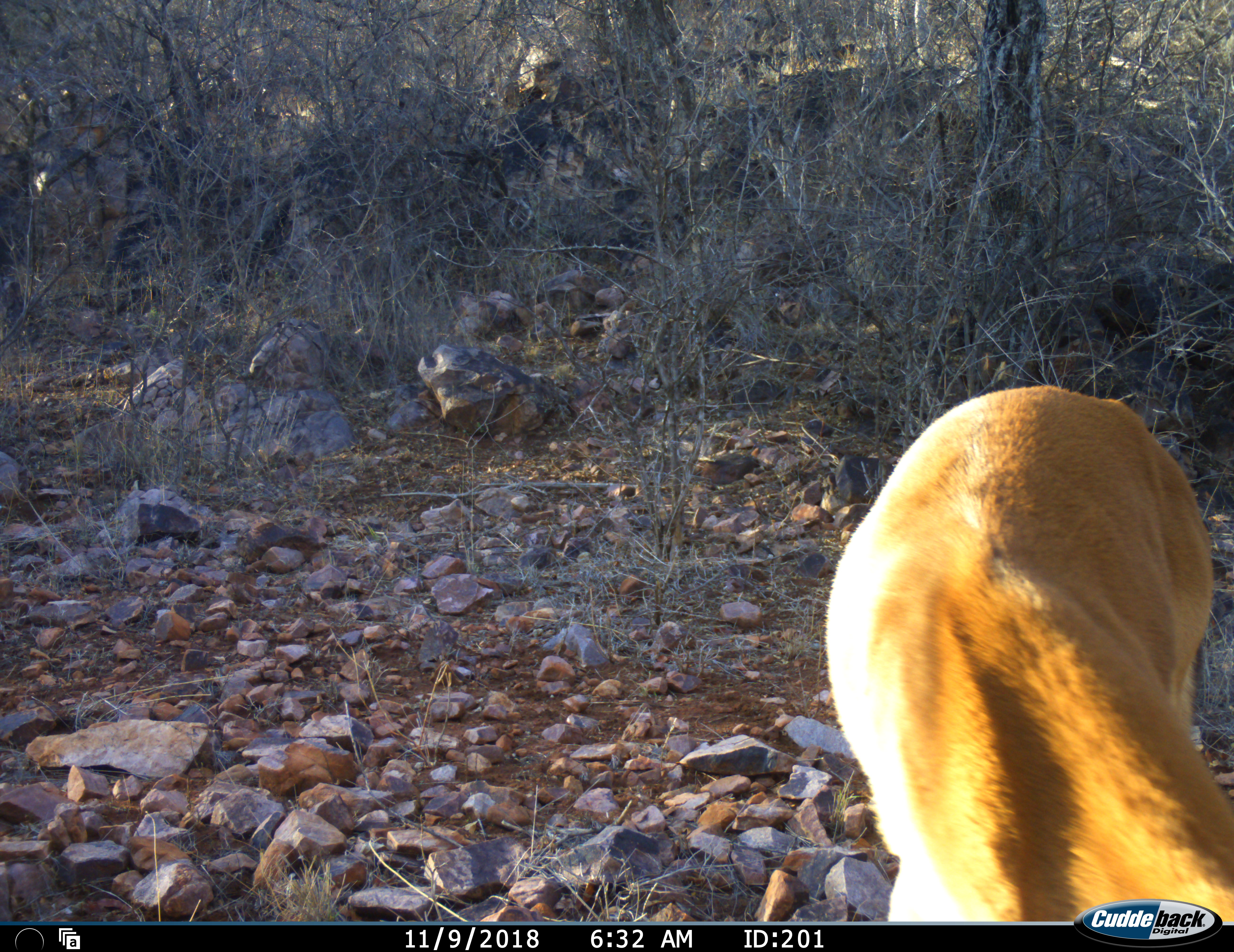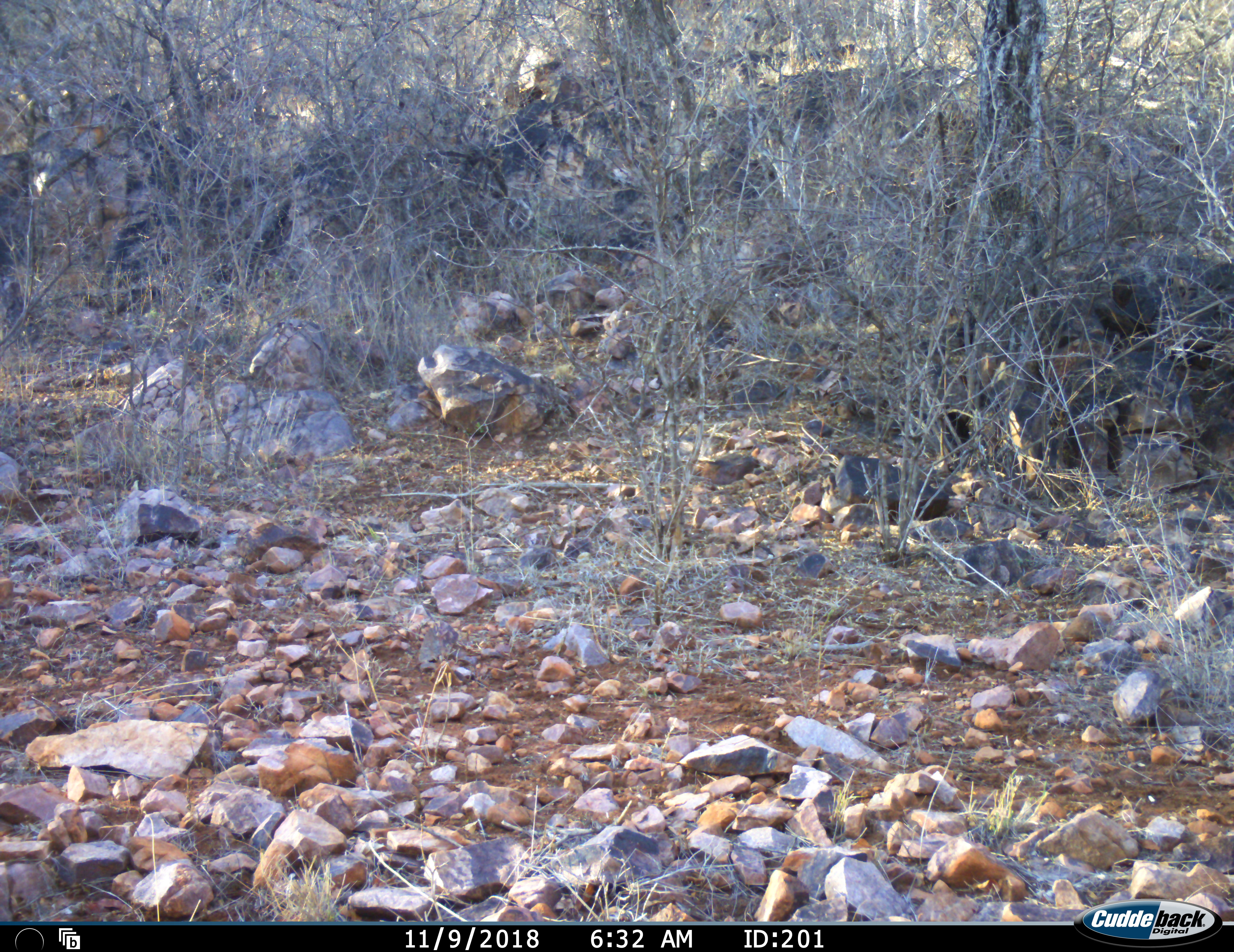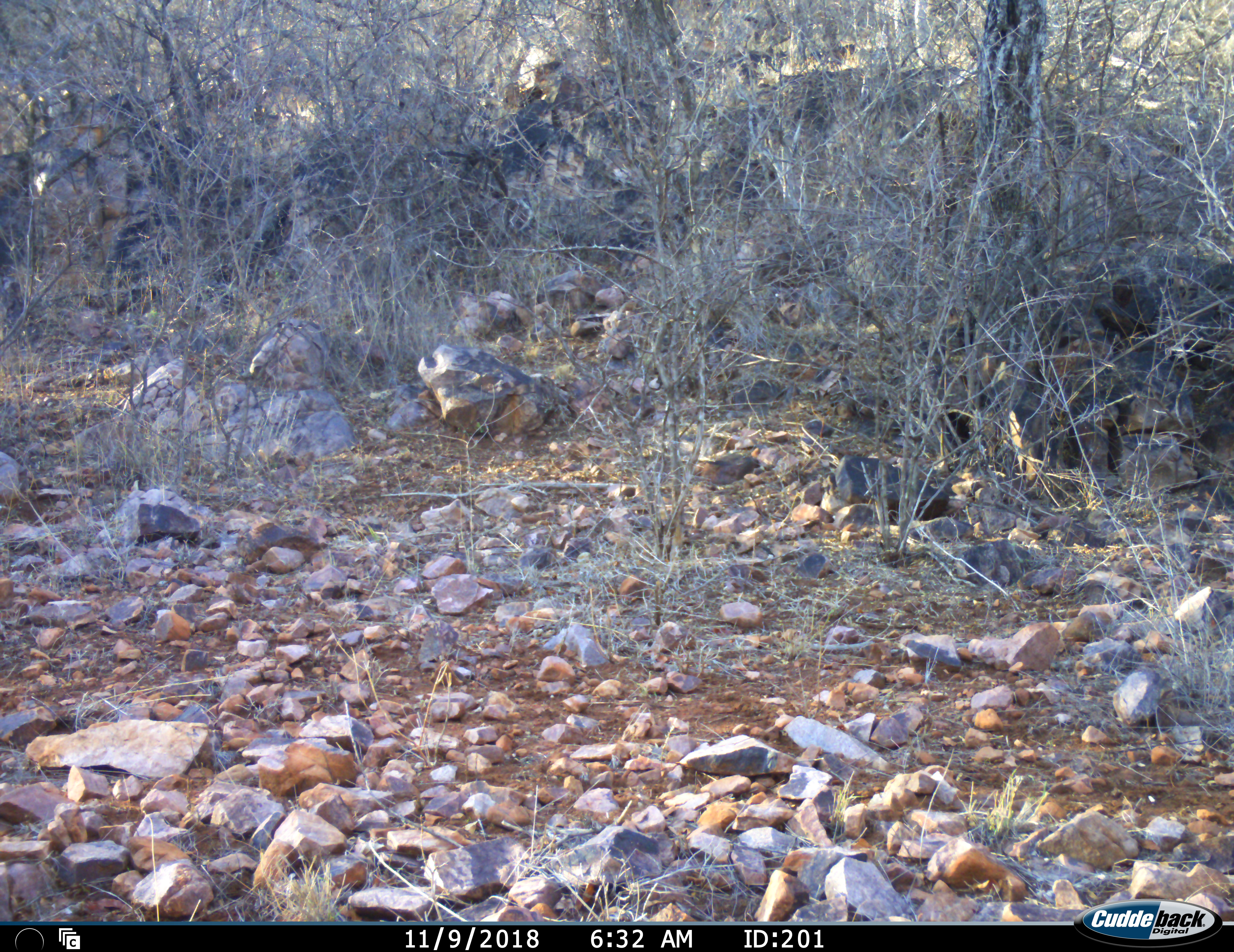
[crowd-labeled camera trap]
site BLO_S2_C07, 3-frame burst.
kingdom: Animalia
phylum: Chordata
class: Mammalia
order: Artiodactyla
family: Bovidae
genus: Aepyceros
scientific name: Aepyceros melampus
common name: impala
Impala (Aepyceros melampus), count 1. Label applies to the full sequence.